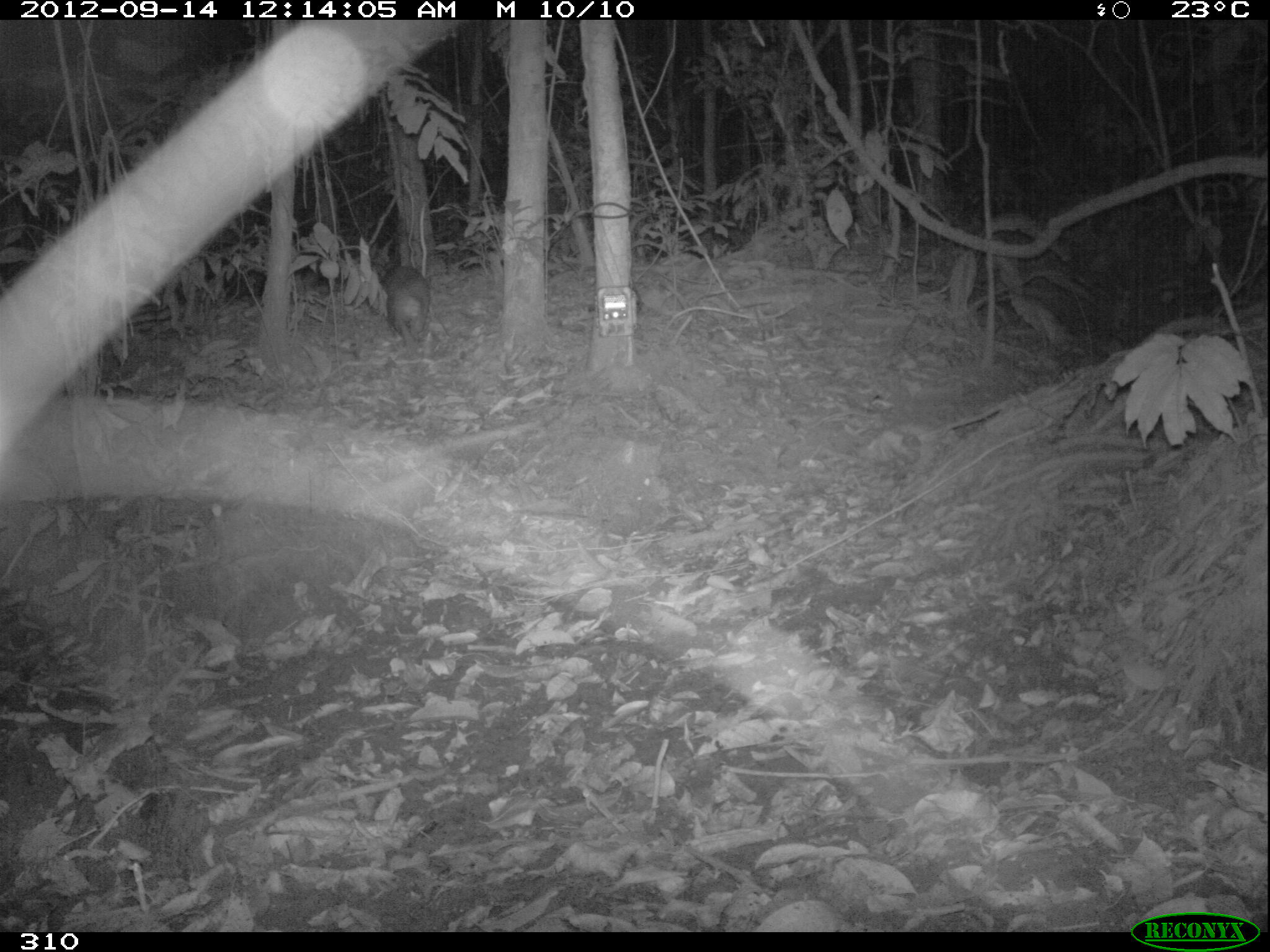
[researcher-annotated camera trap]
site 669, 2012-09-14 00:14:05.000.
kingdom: Animalia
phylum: Chordata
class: Mammalia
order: Rodentia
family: Cuniculidae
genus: Cuniculus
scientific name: Cuniculus paca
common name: spotted paca